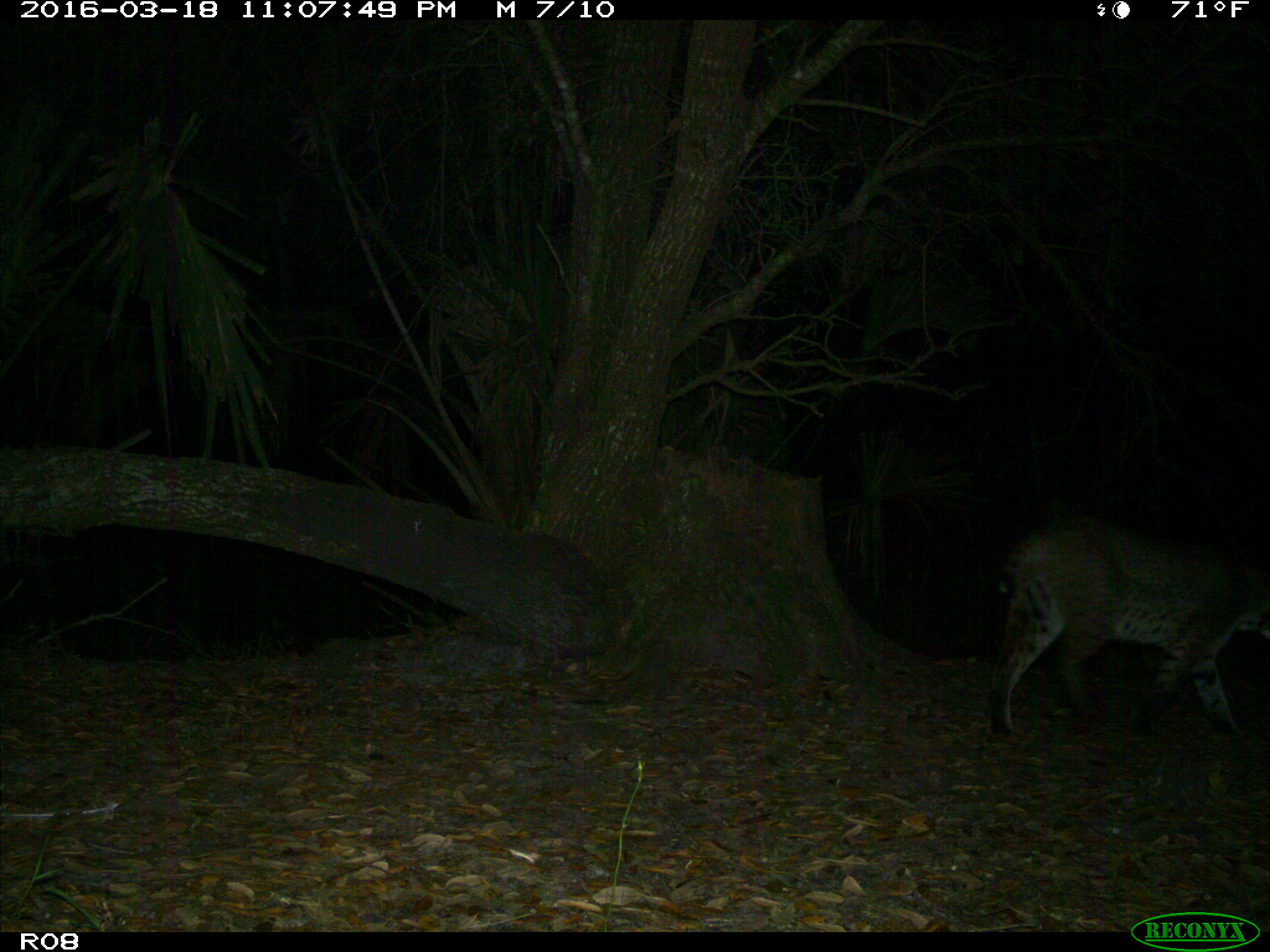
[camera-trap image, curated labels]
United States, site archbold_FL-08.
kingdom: Animalia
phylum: Chordata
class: Mammalia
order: Carnivora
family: Felidae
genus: Lynx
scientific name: Lynx rufus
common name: bobcat